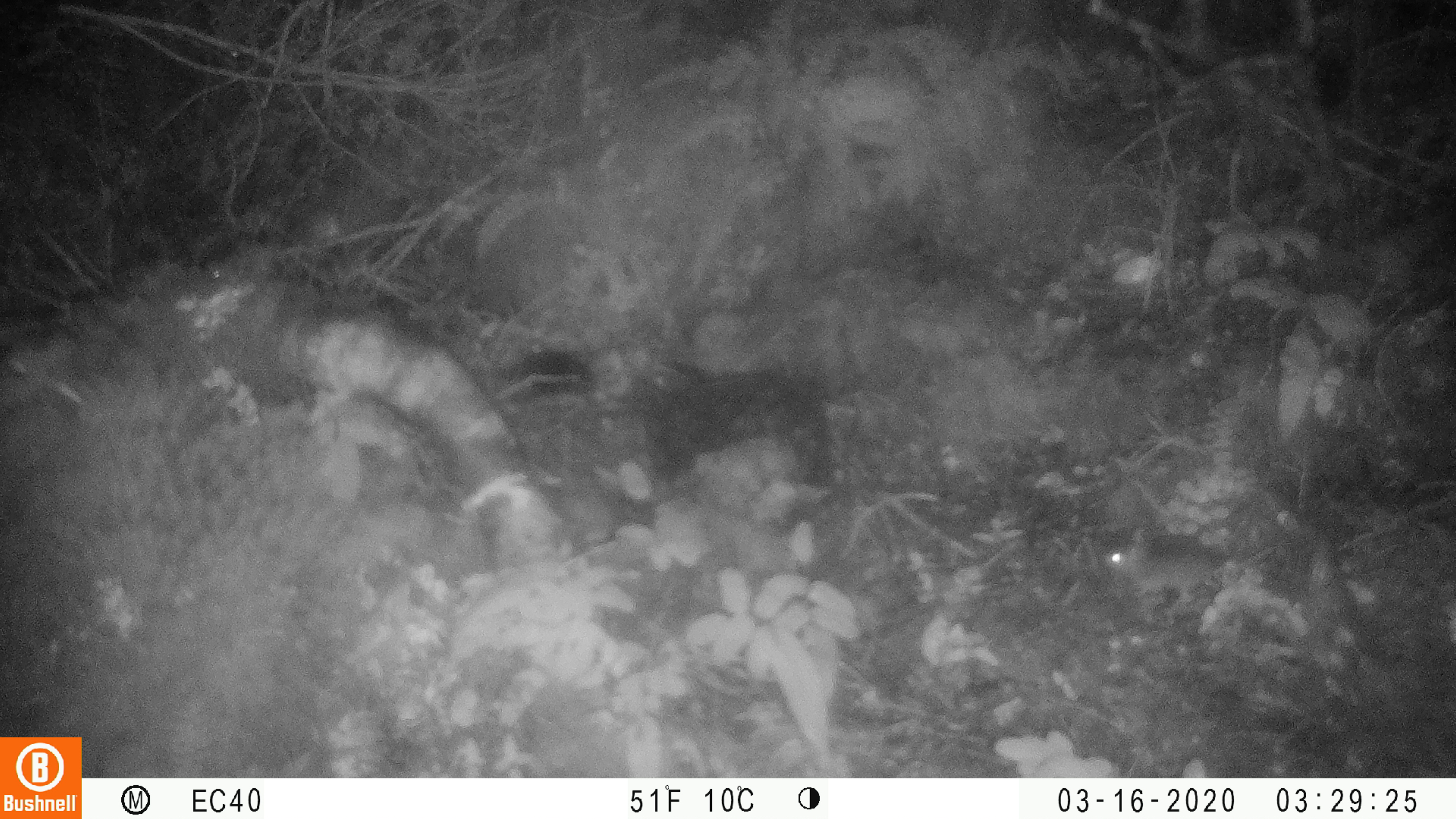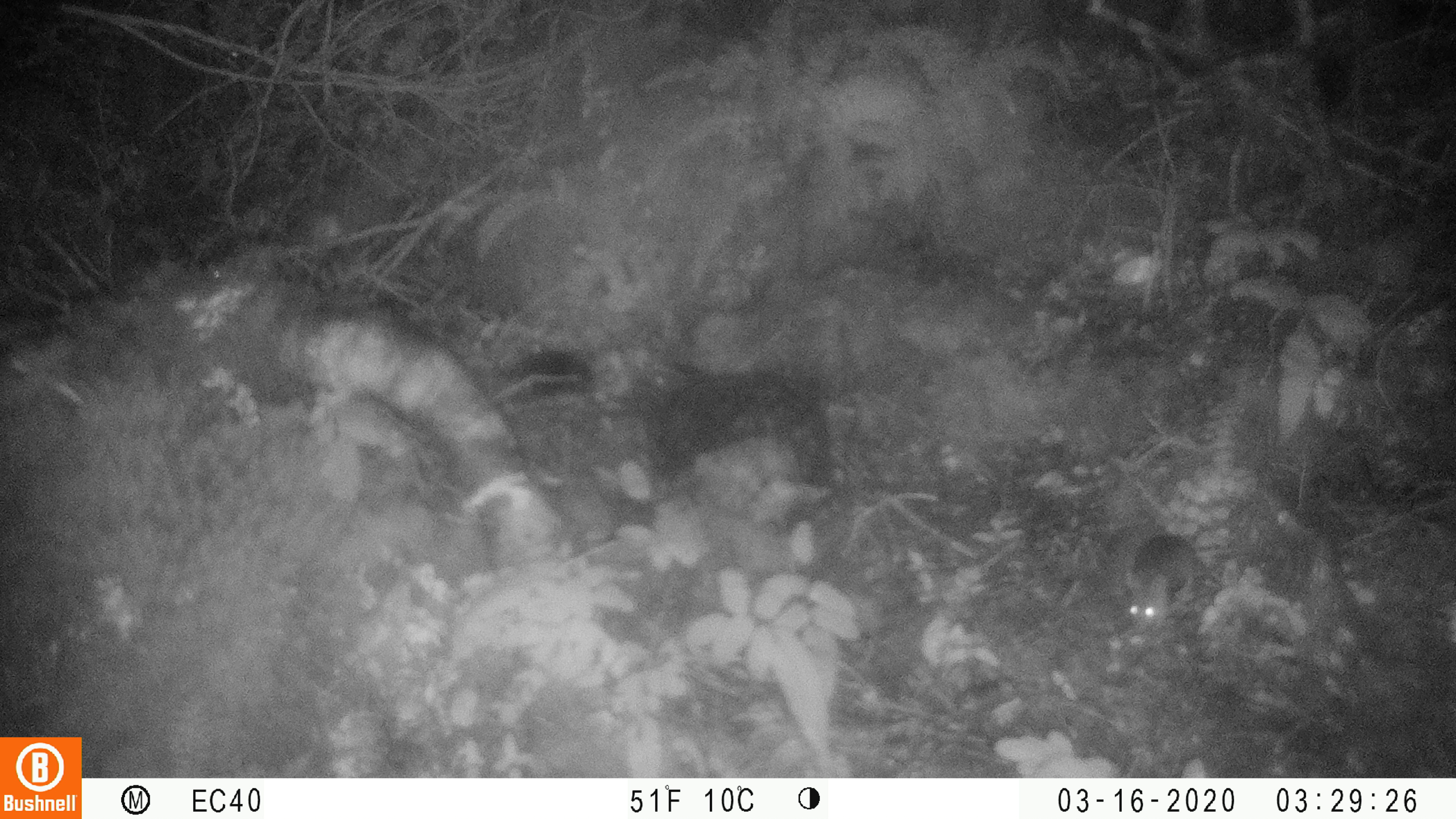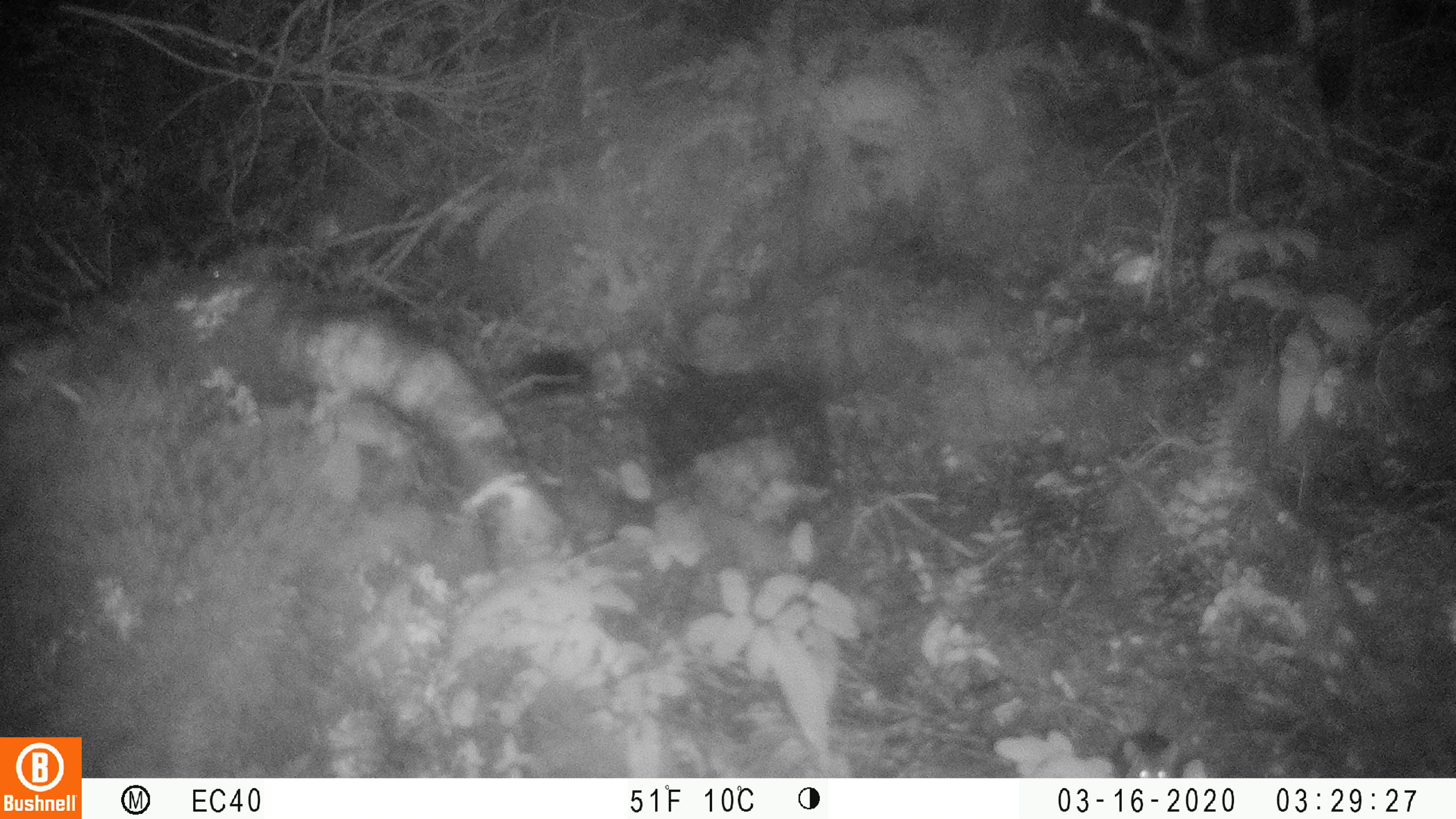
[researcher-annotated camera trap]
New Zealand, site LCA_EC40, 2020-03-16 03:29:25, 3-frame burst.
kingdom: Animalia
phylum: Chordata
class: Mammalia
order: Rodentia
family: Muridae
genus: Mus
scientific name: Mus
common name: mouse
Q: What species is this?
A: Mouse (Mus).